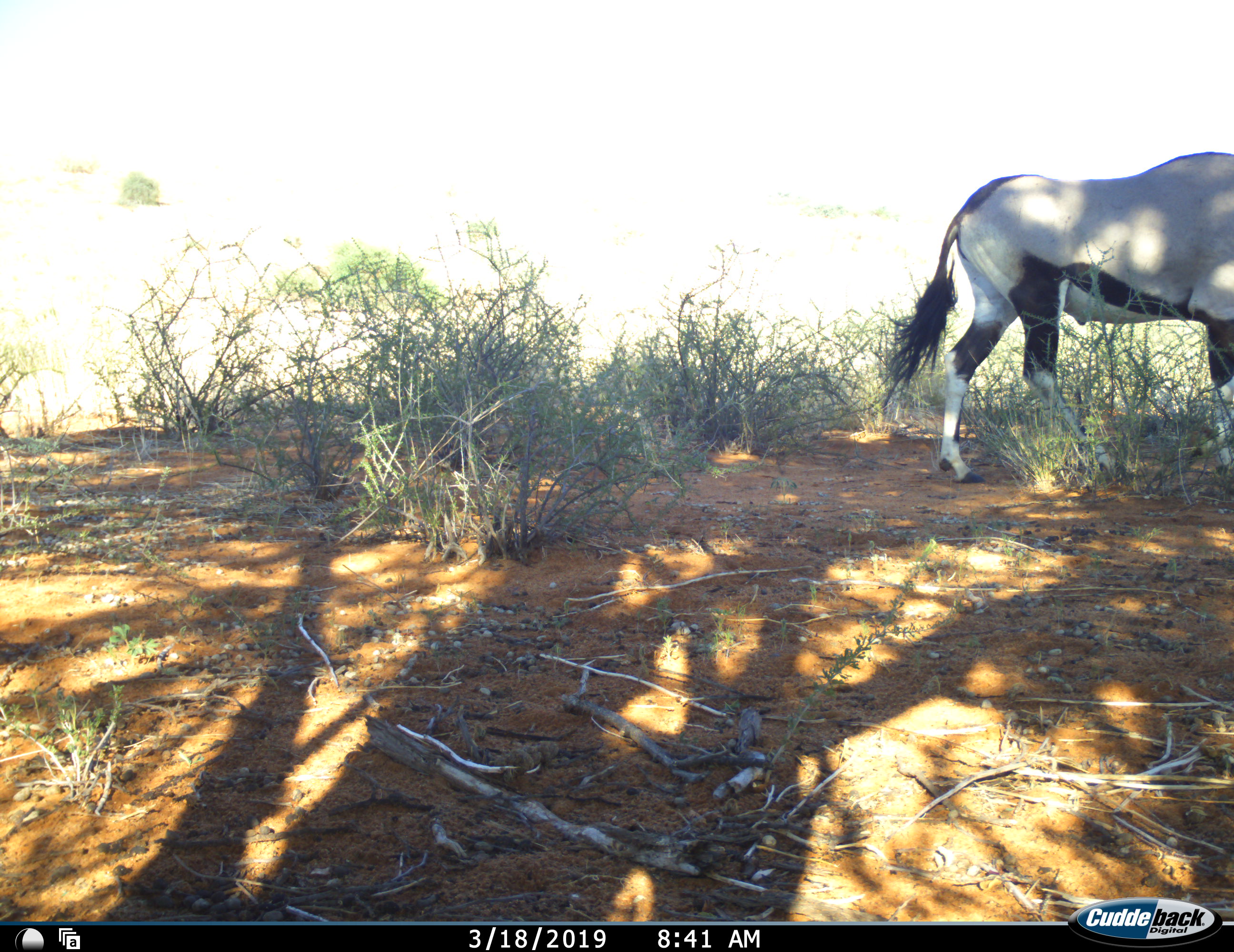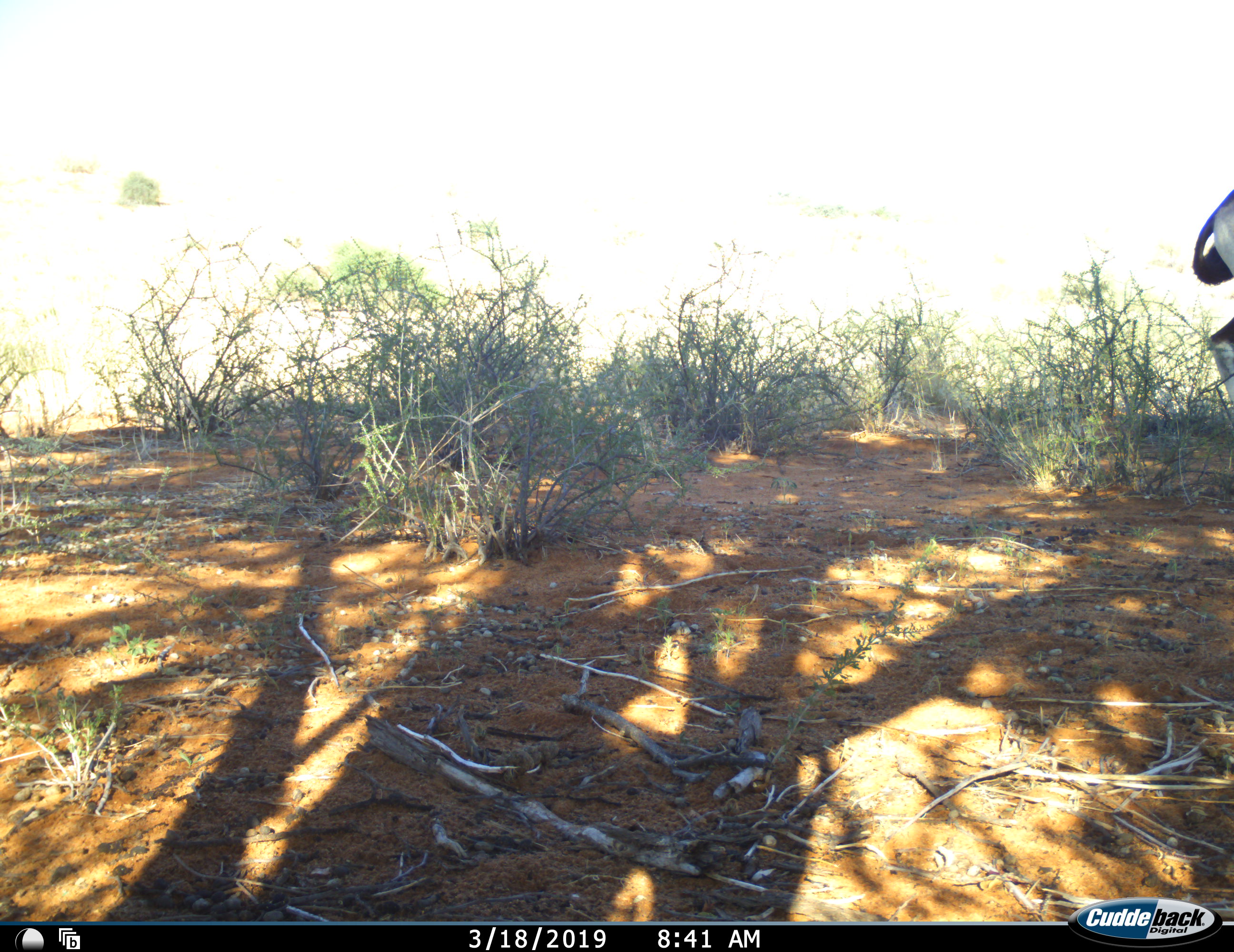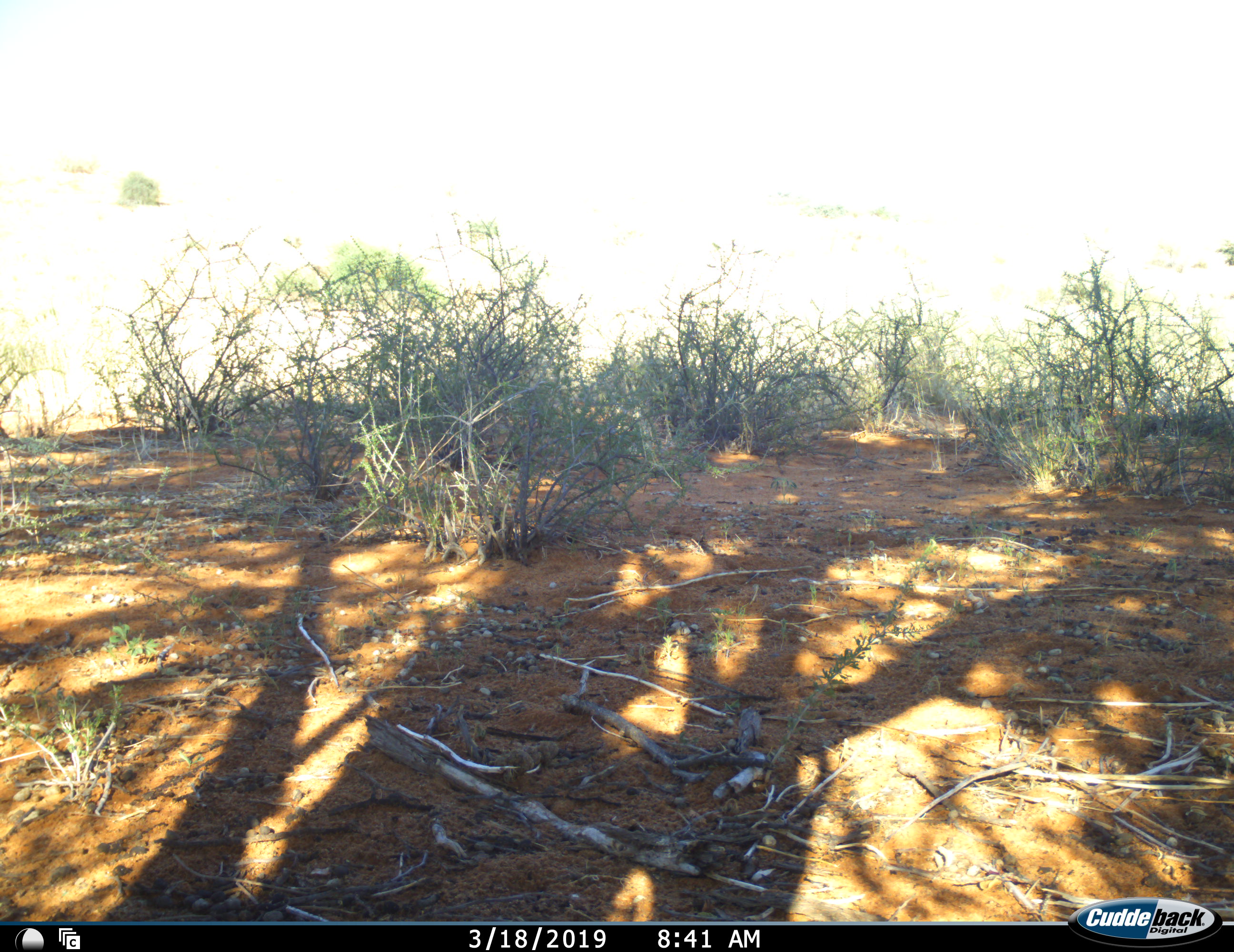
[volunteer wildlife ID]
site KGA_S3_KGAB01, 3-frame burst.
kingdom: Animalia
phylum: Chordata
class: Mammalia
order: Artiodactyla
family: Bovidae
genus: Oryx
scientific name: Oryx gazella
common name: gemsbok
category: oryx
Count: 1.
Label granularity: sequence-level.